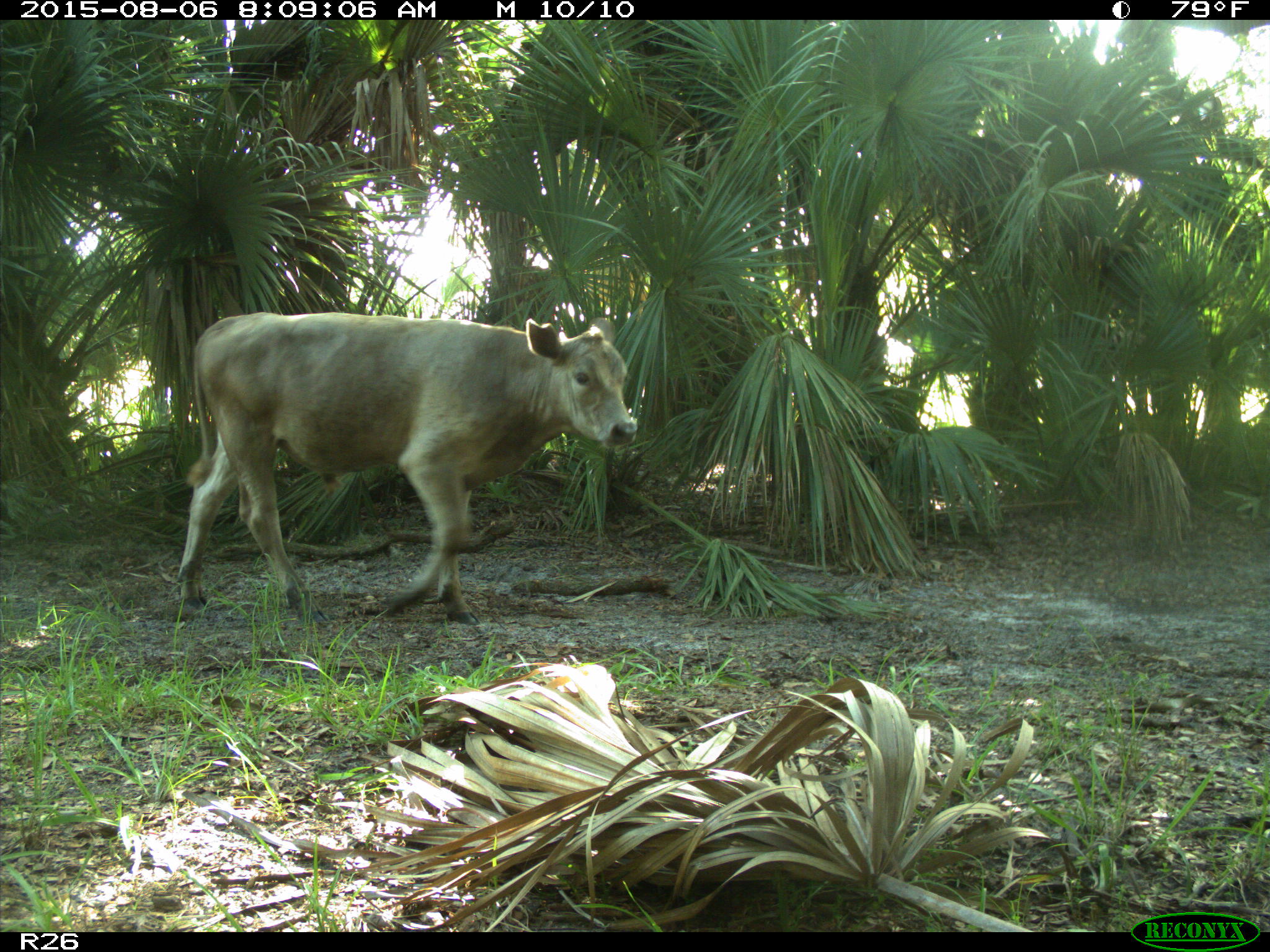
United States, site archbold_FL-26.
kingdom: Animalia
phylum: Chordata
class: Mammalia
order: Artiodactyla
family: Bovidae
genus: Bos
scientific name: Bos taurus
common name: domestic cow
Bos taurus (domestic cow).